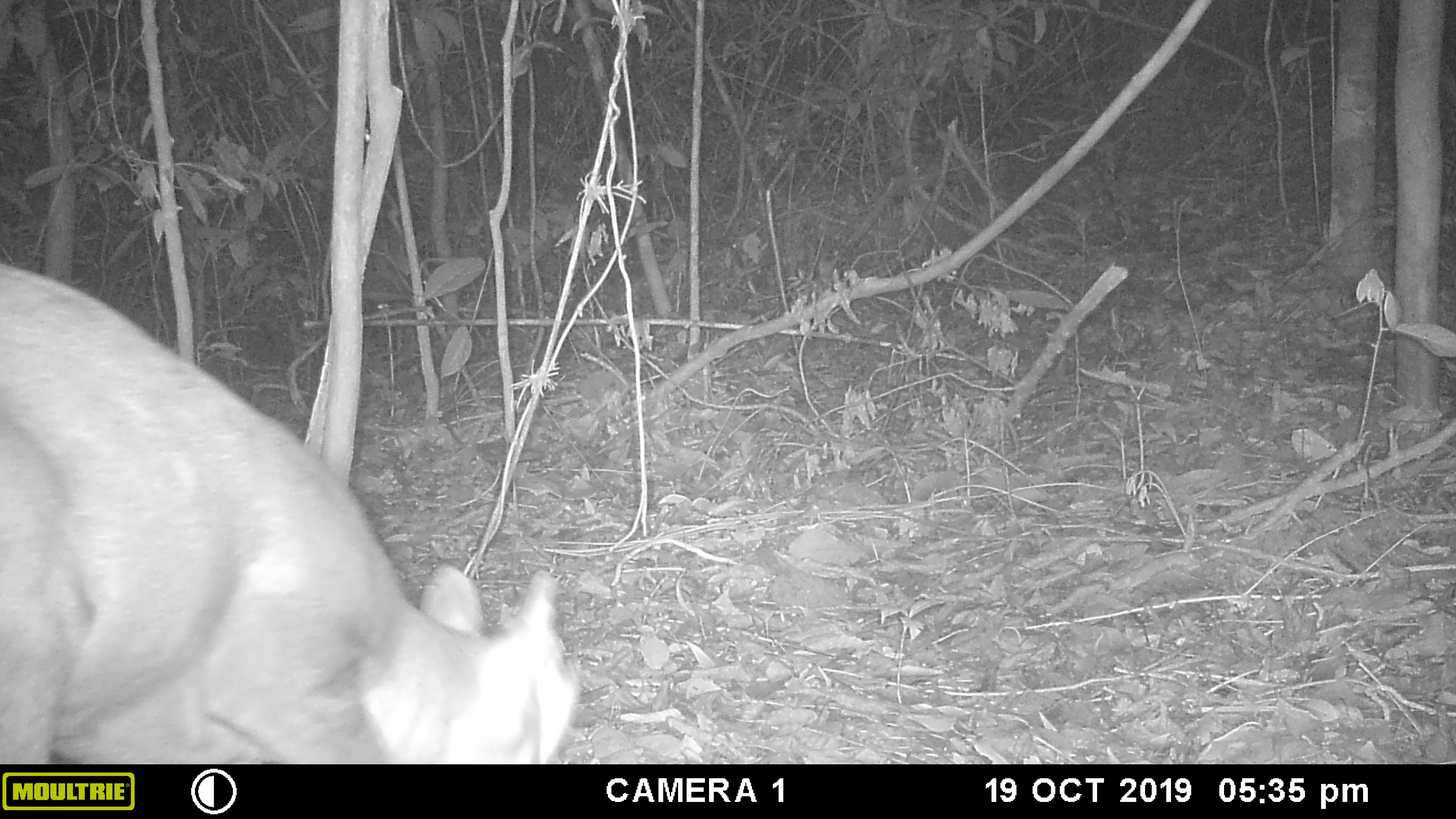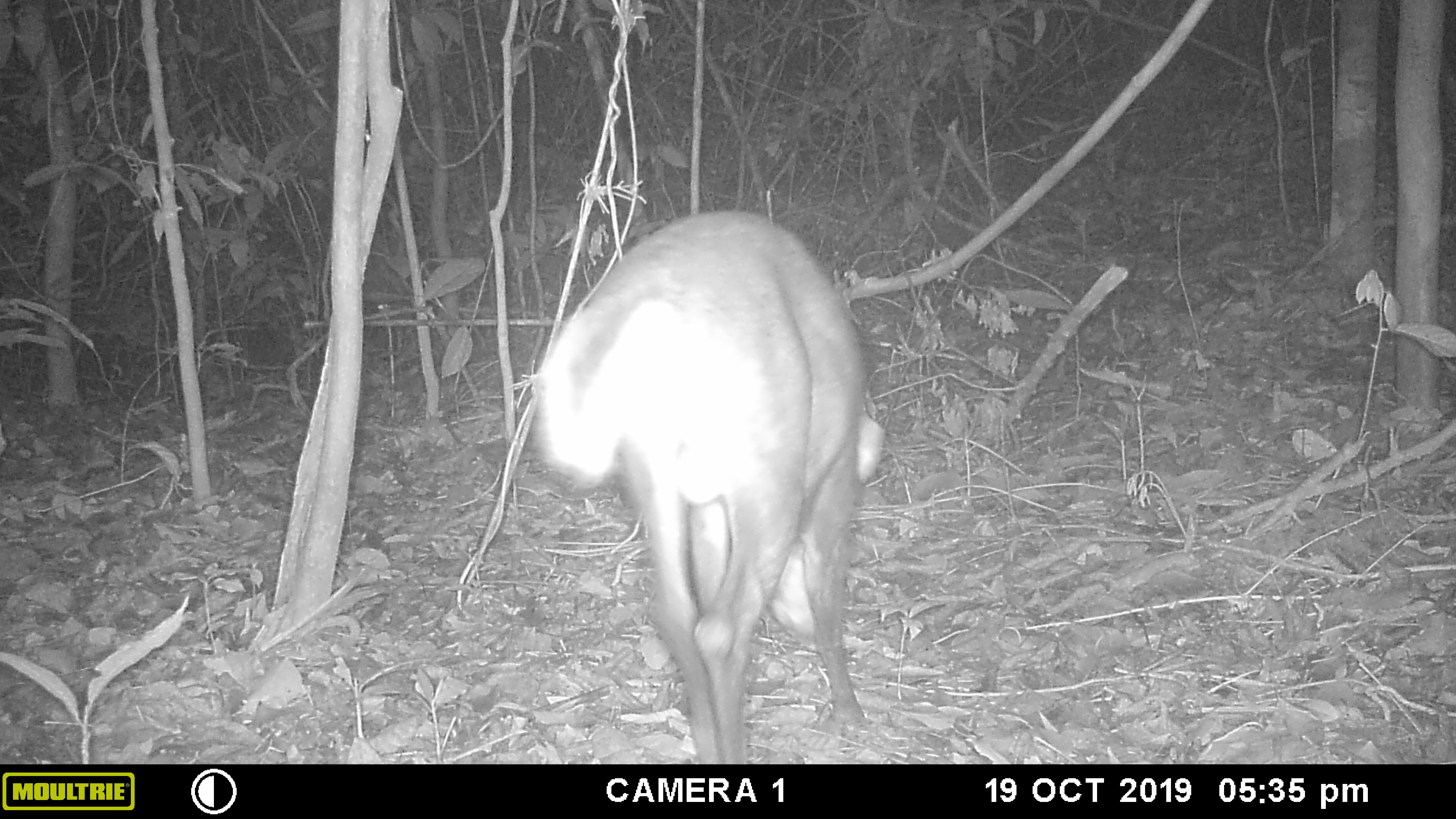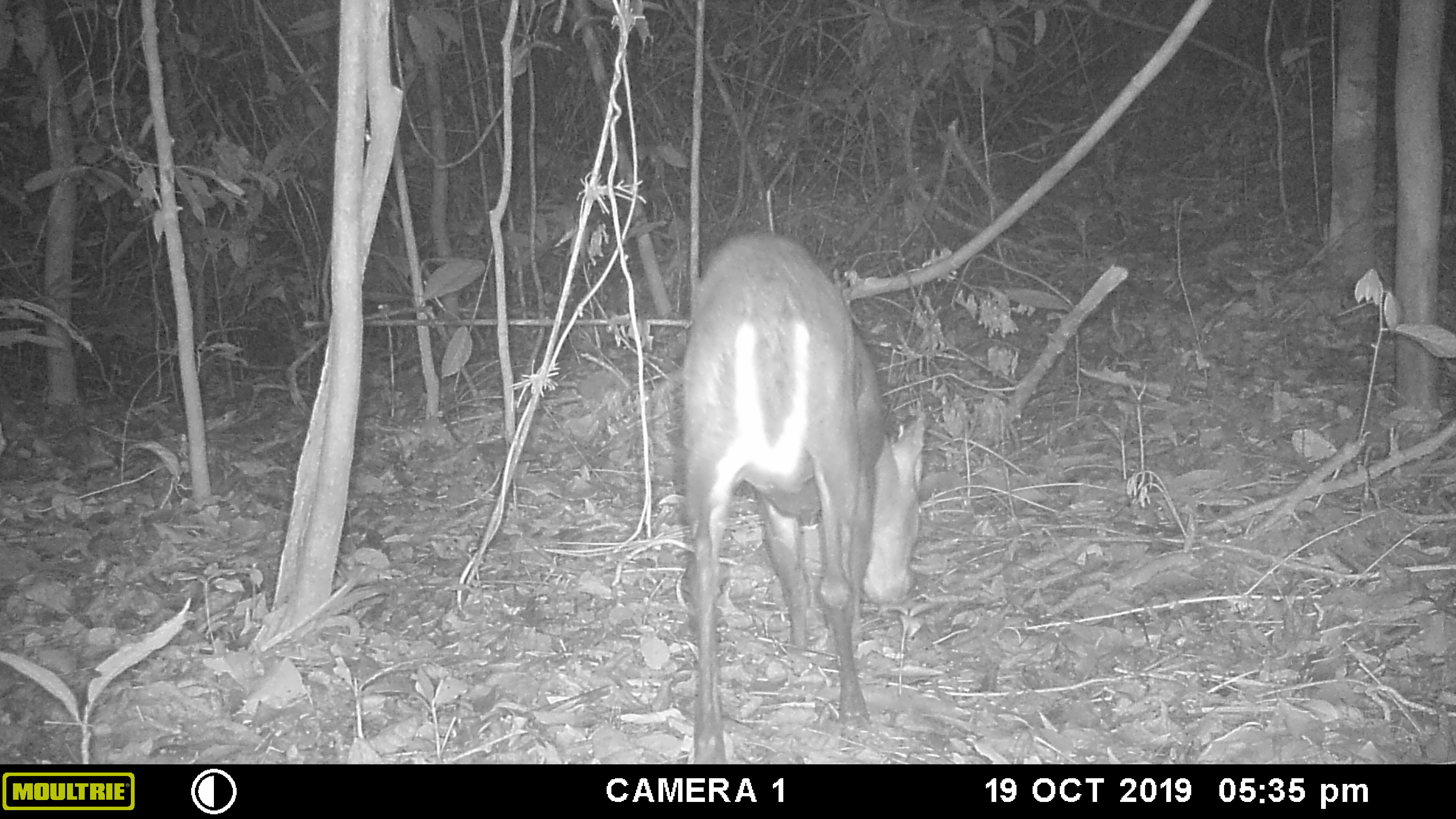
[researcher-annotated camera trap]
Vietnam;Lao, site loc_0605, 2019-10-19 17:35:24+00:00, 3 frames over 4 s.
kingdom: Animalia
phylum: Chordata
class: Mammalia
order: Artiodactyla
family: Cervidae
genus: Muntiacus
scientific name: Muntiacus rooseveltorum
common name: roosevelt's muntjac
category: roosevelts muntjac group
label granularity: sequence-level